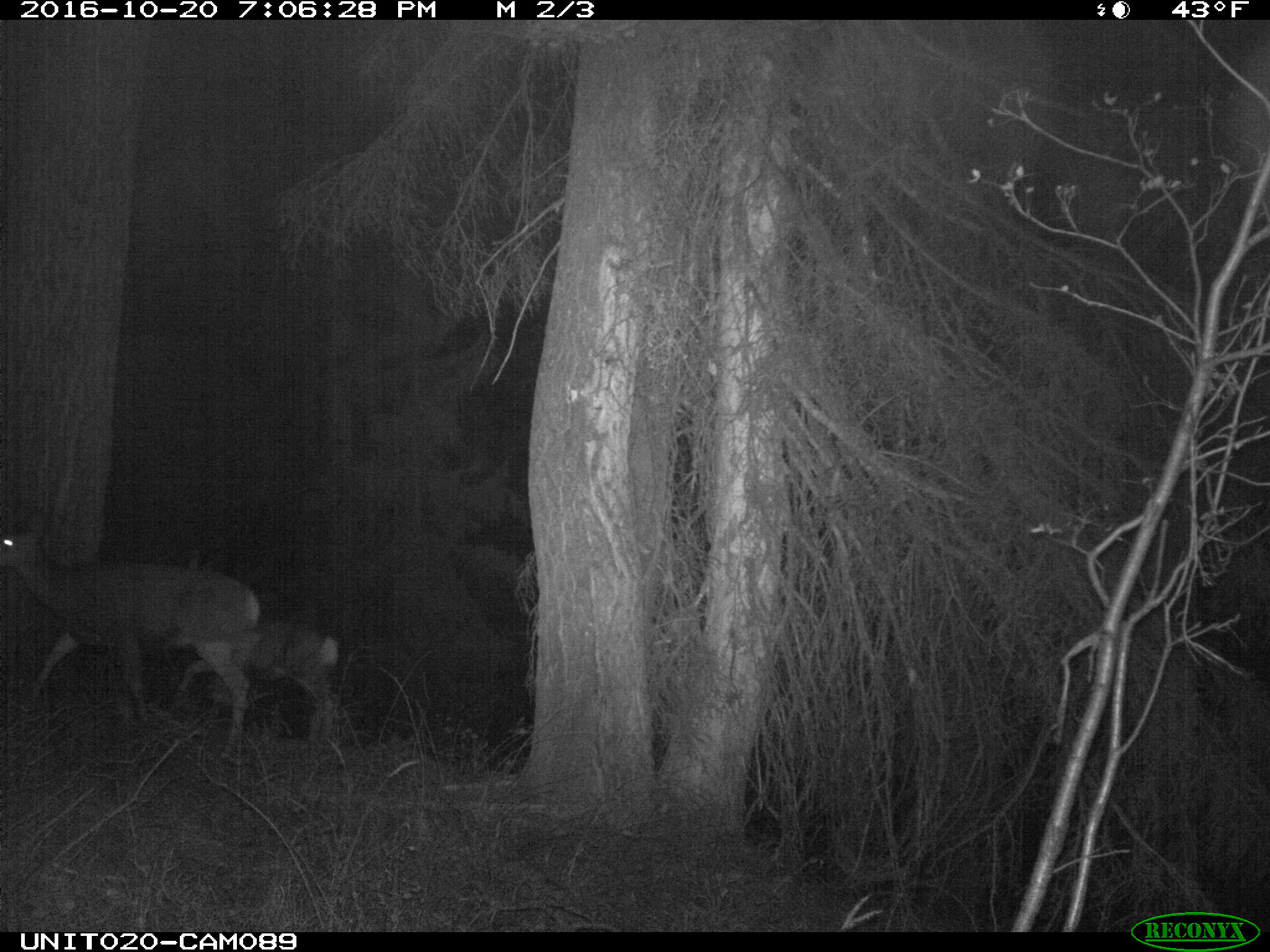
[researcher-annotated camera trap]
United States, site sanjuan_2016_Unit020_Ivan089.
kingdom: Animalia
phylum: Chordata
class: Mammalia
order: Artiodactyla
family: Cervidae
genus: Odocoileus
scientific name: Odocoileus hemionus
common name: mule deer